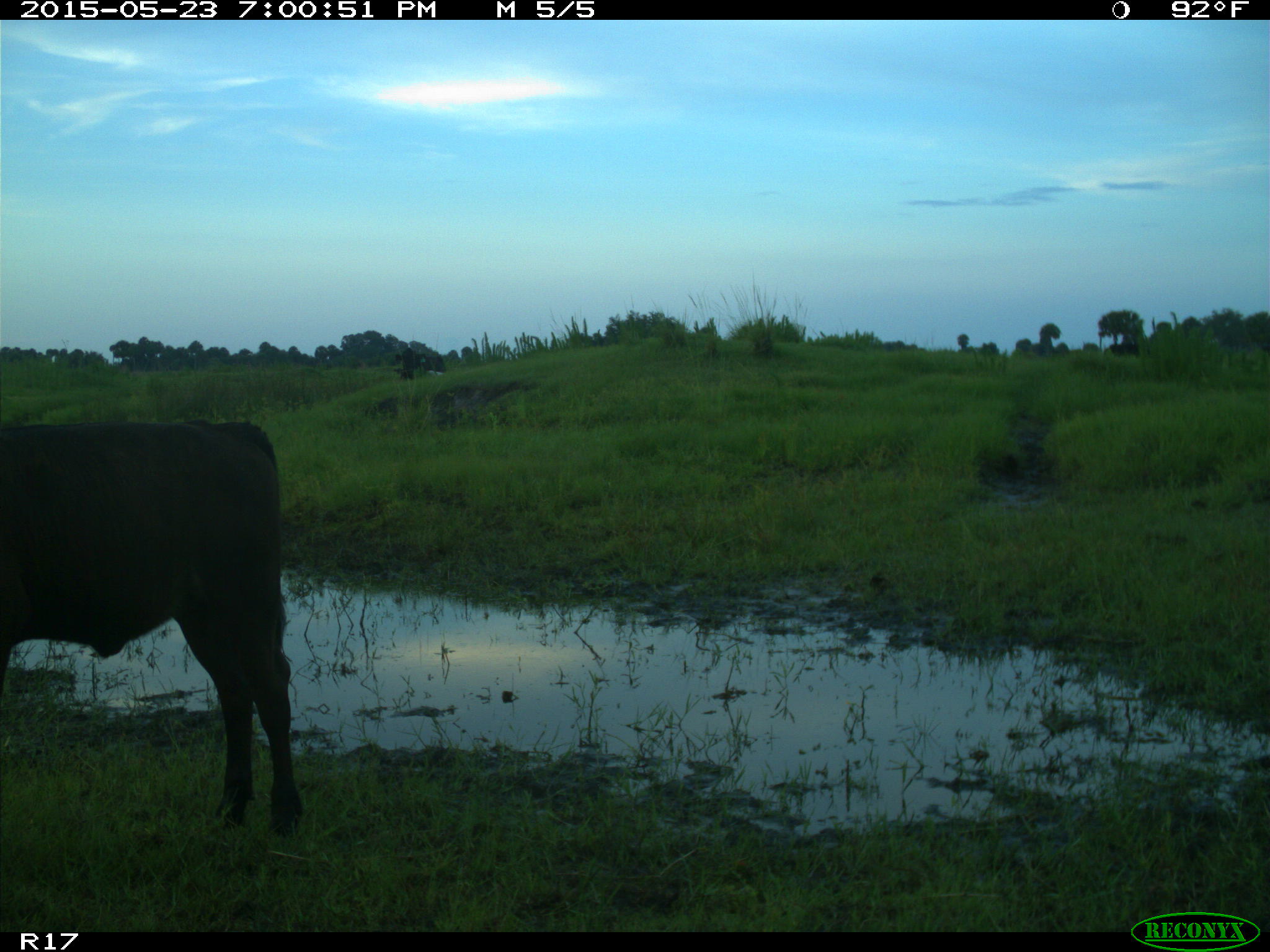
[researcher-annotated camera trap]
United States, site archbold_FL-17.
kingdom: Animalia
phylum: Chordata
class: Mammalia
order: Artiodactyla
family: Bovidae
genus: Bos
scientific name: Bos taurus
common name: domestic cow